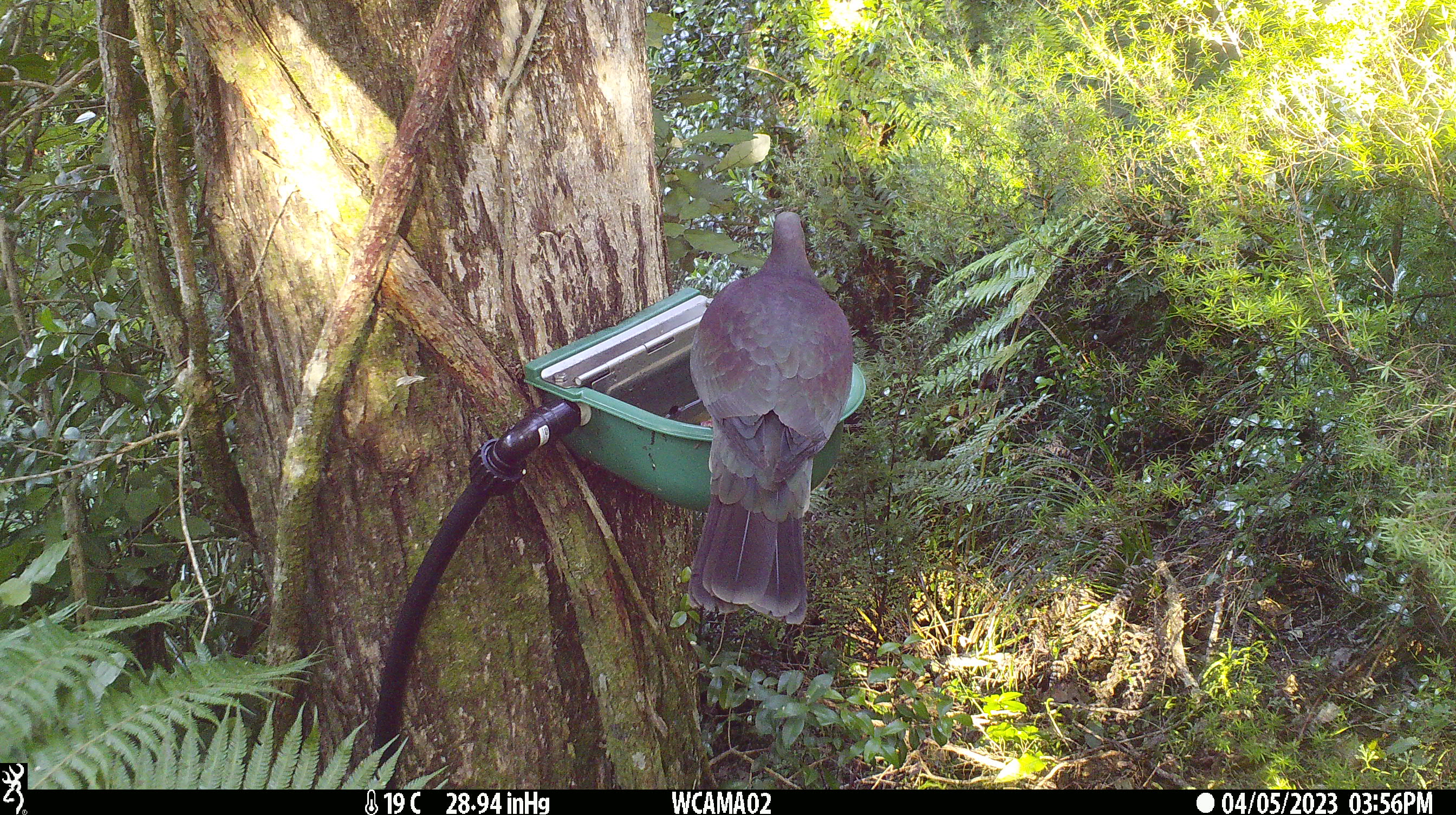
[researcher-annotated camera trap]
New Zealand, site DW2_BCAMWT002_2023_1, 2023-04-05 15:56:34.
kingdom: Animalia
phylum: Chordata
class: Aves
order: Columbiformes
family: Columbidae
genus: Hemiphaga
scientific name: Hemiphaga novaeseelandiae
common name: new zealand pigeon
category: kereru